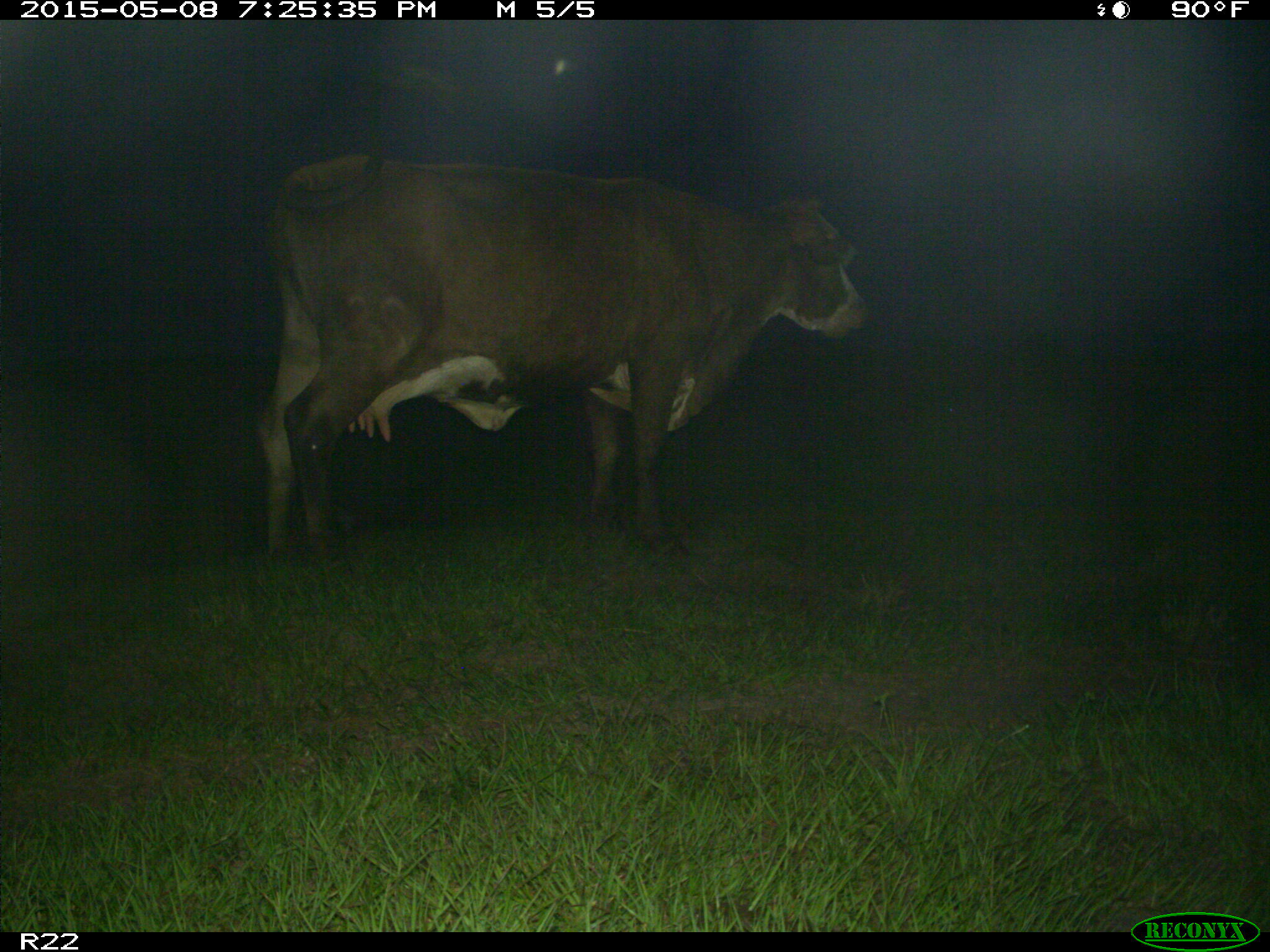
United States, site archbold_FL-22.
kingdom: Animalia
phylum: Chordata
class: Mammalia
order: Artiodactyla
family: Bovidae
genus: Bos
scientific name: Bos taurus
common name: domestic cow